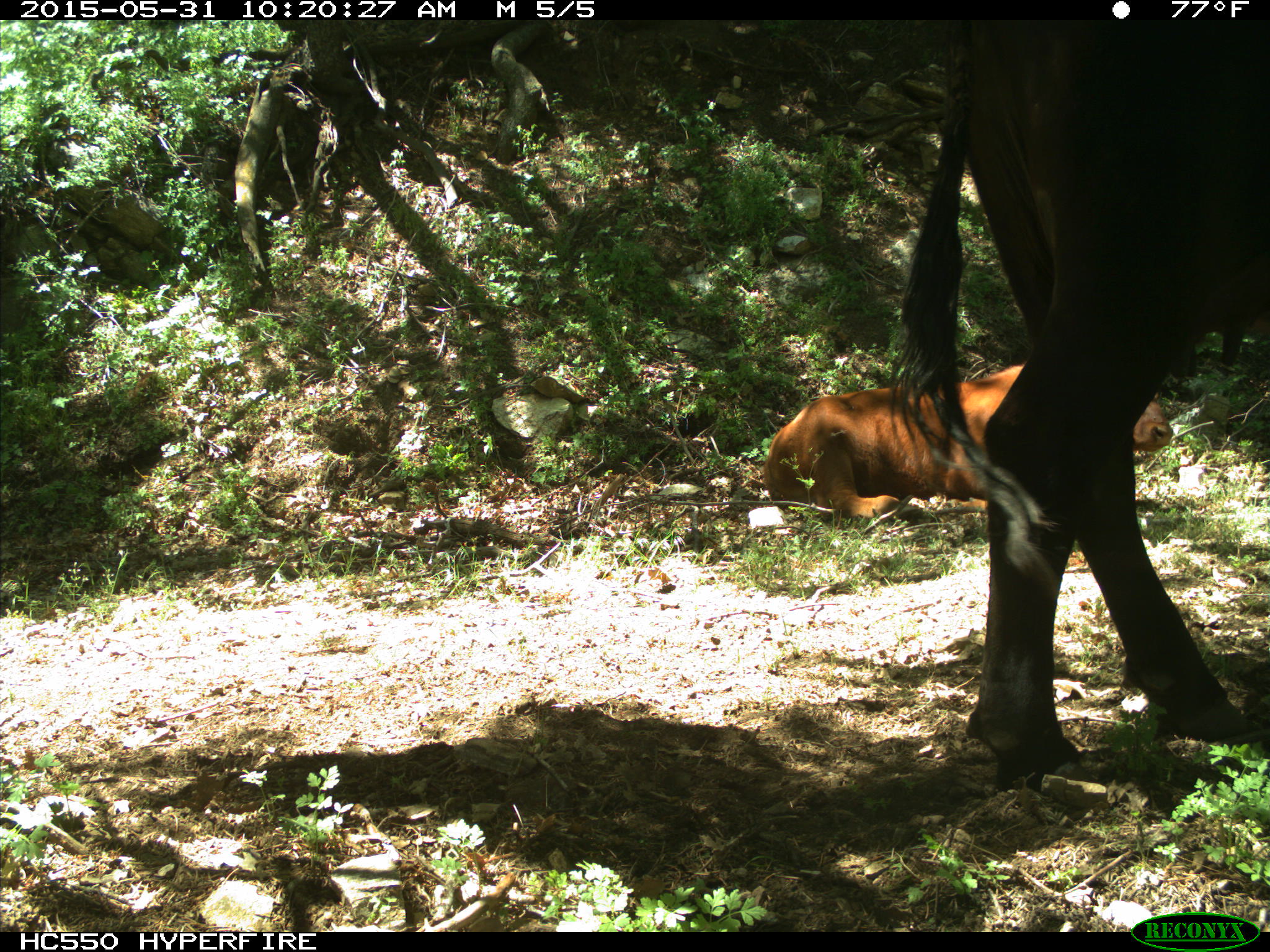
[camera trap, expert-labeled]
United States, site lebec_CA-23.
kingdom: Animalia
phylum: Chordata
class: Mammalia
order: Artiodactyla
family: Bovidae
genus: Bos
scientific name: Bos taurus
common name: domestic cow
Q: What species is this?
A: Bos taurus (domestic cow).